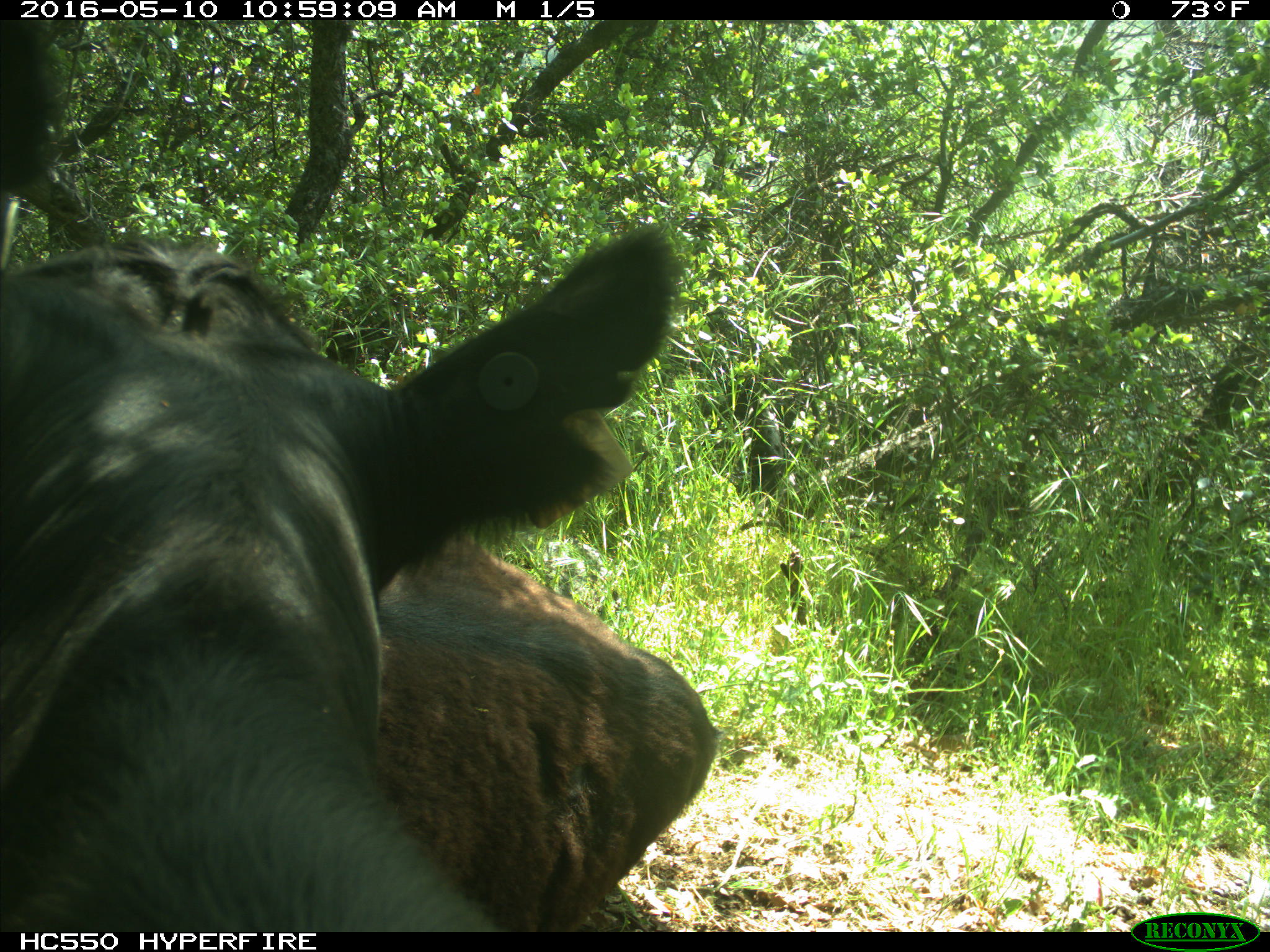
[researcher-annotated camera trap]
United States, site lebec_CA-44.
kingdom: Animalia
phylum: Chordata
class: Mammalia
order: Artiodactyla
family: Bovidae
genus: Bos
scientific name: Bos taurus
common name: domestic cow